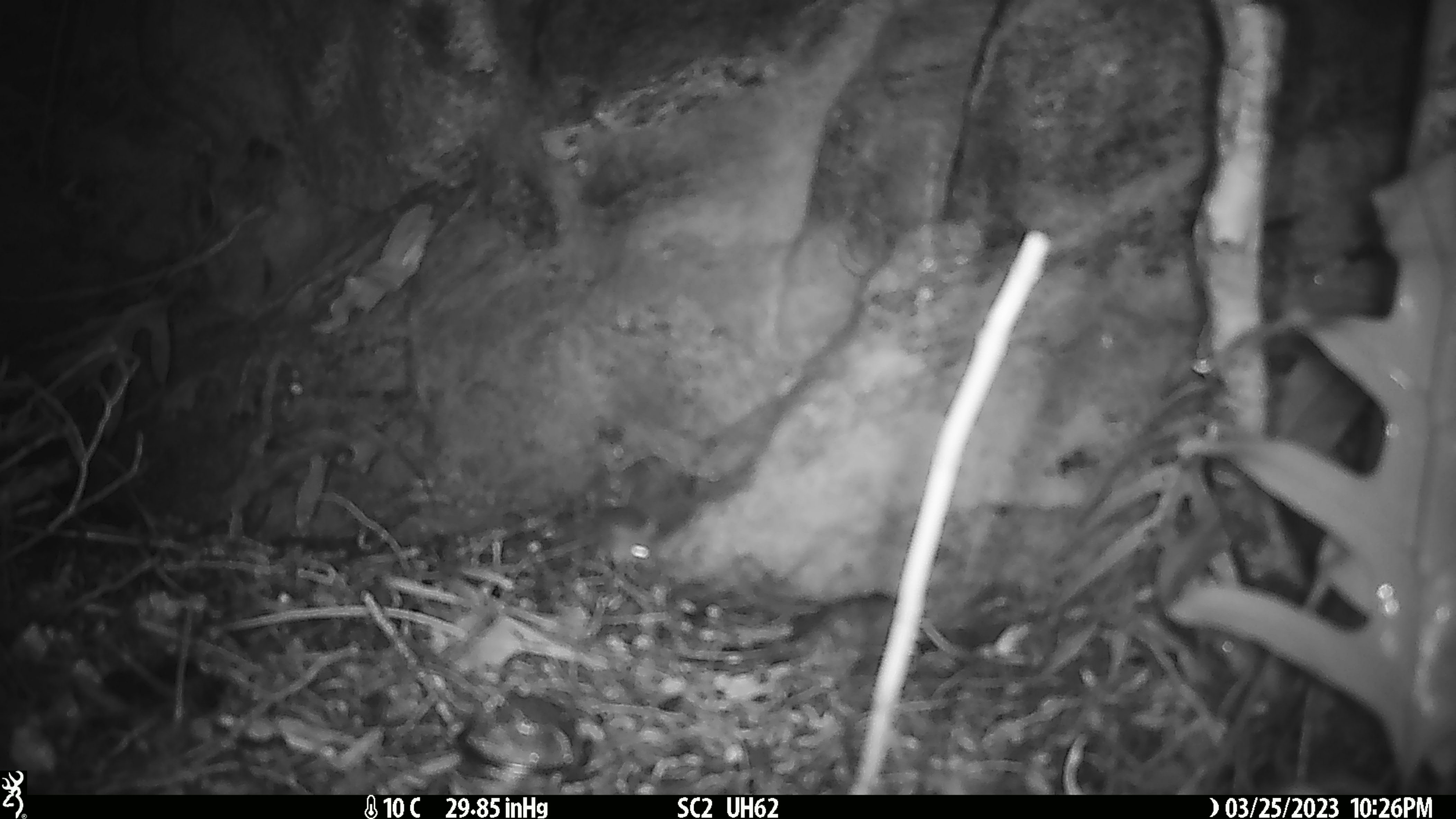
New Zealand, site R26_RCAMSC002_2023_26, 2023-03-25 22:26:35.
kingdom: Animalia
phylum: Chordata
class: Mammalia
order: Rodentia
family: Muridae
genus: Mus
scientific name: Mus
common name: mouse